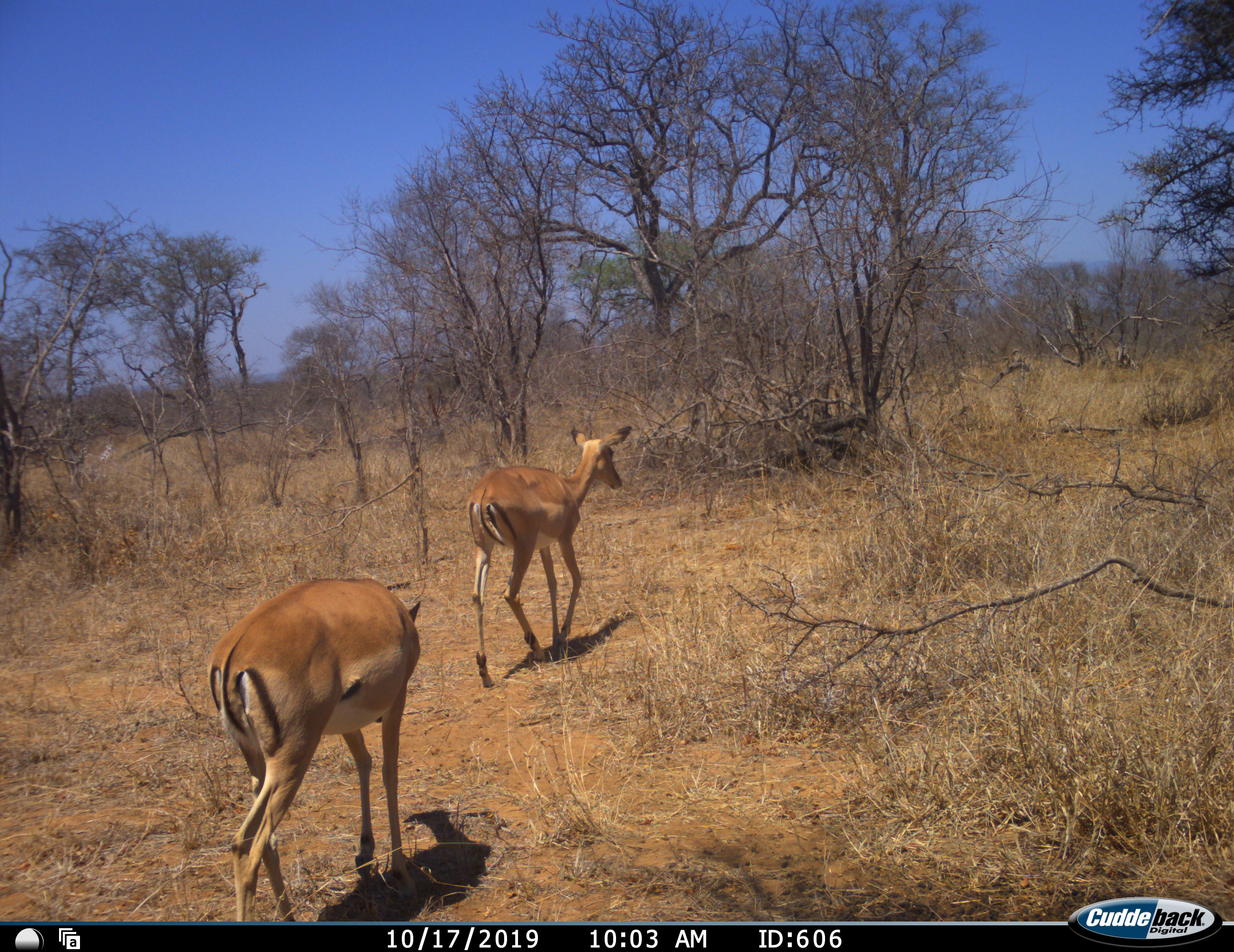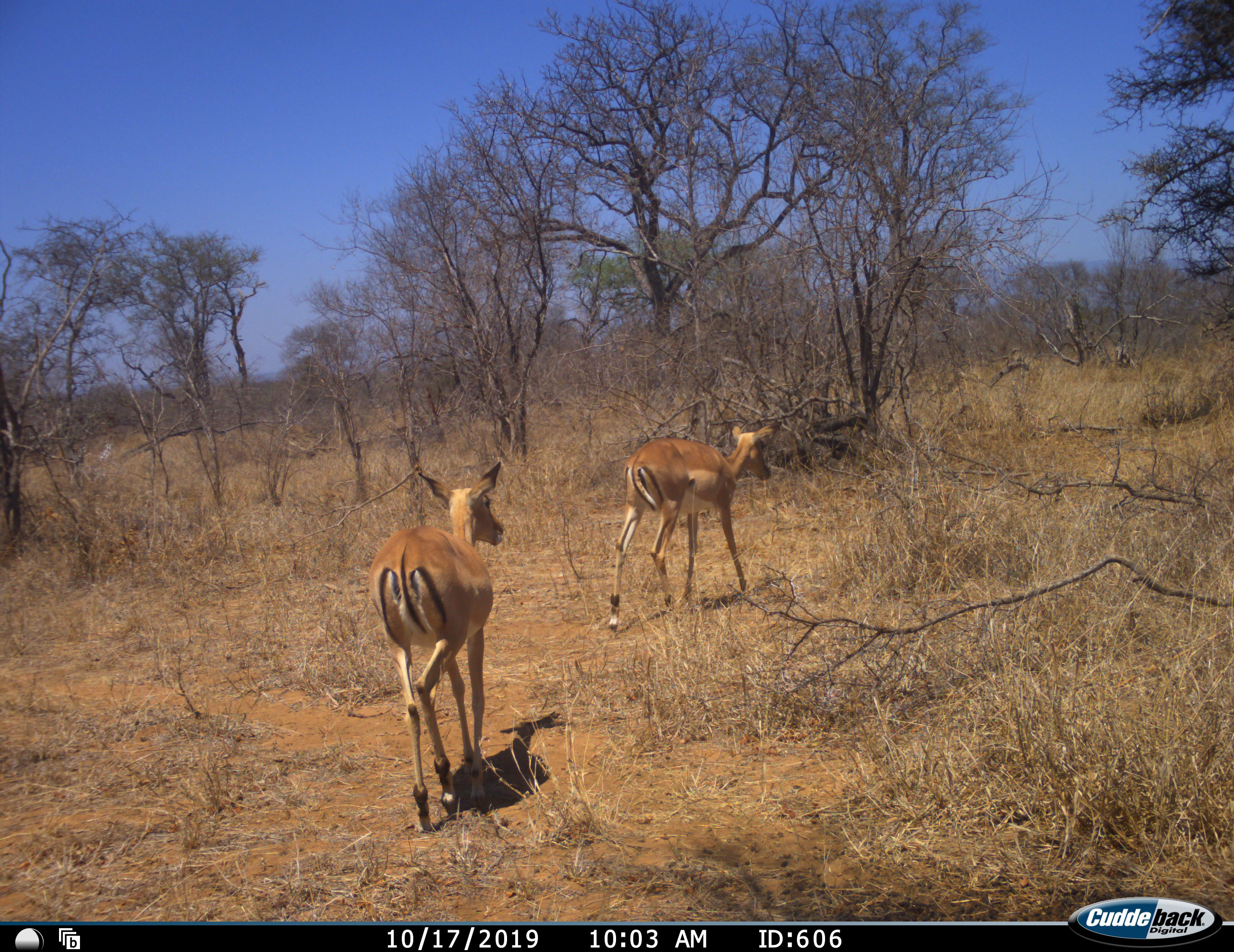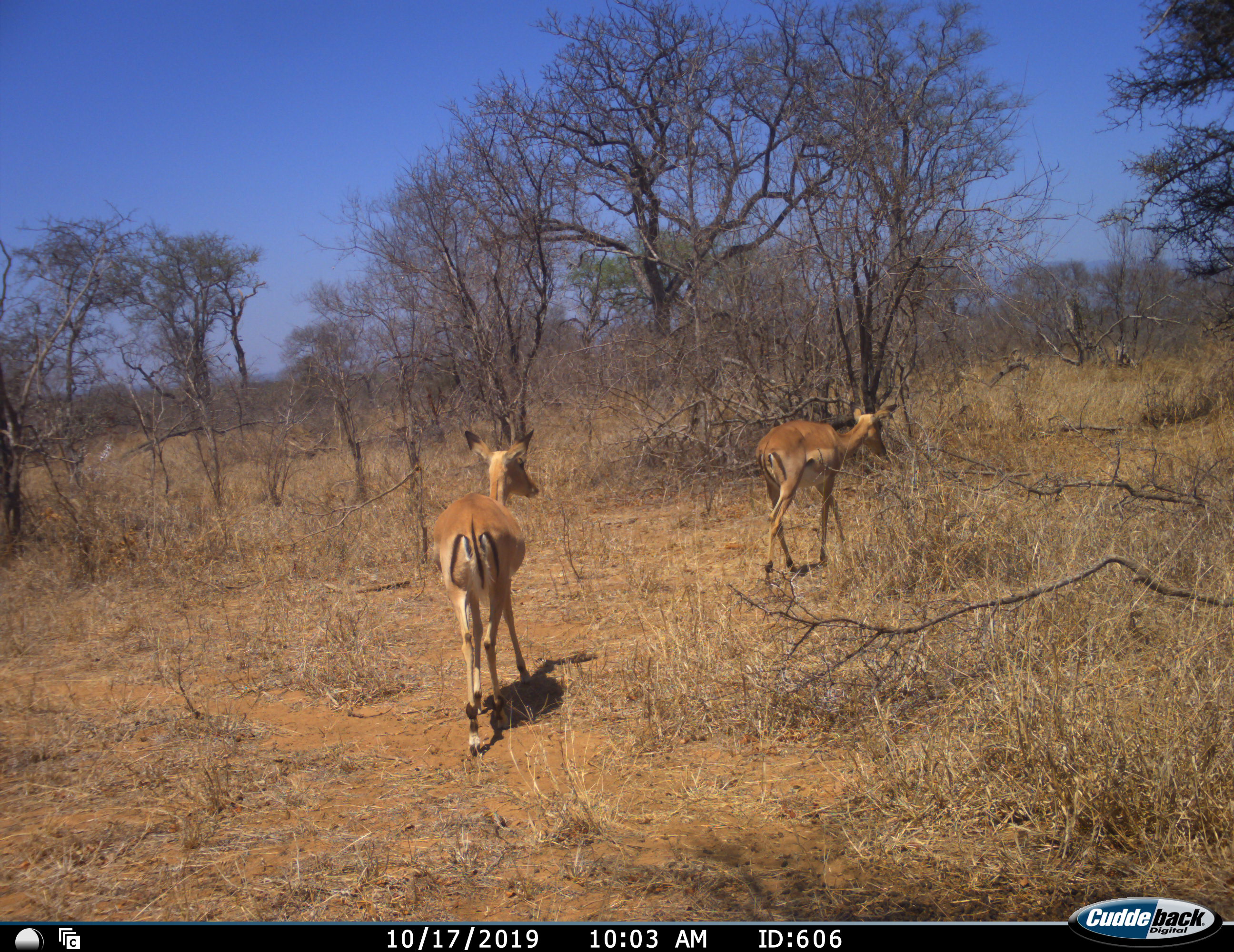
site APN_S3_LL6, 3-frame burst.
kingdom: Animalia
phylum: Chordata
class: Mammalia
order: Artiodactyla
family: Bovidae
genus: Aepyceros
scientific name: Aepyceros melampus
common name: impala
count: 2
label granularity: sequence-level